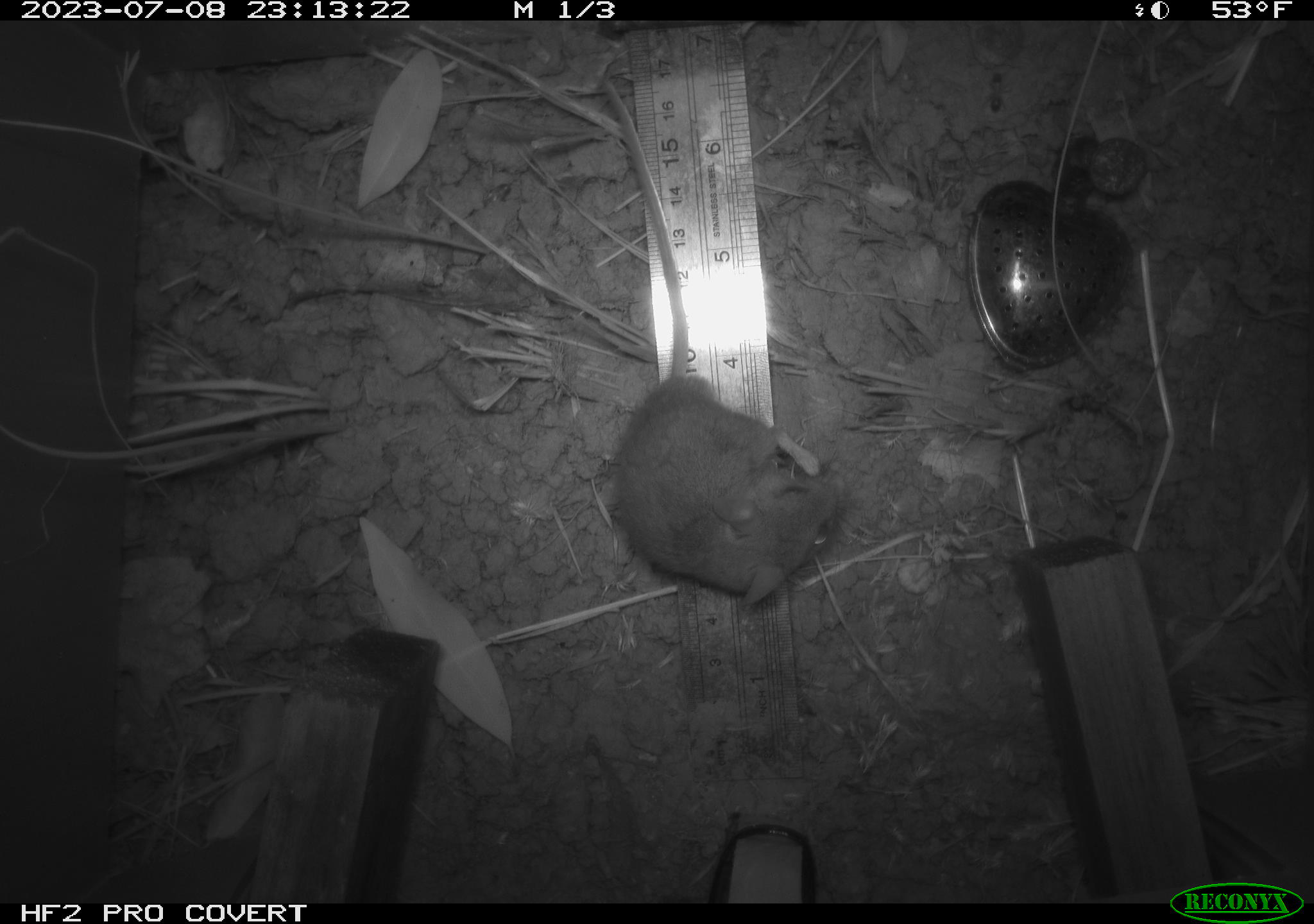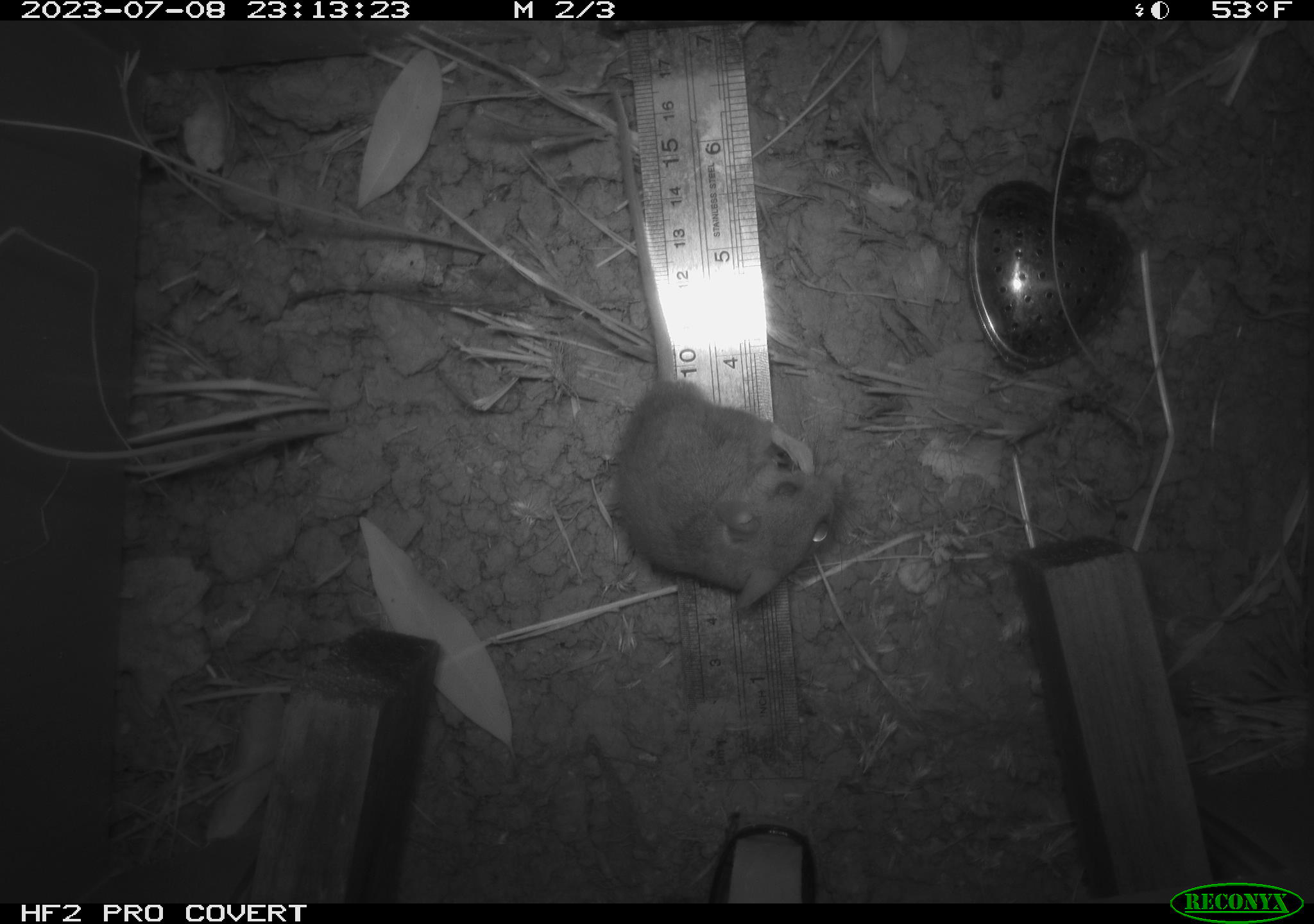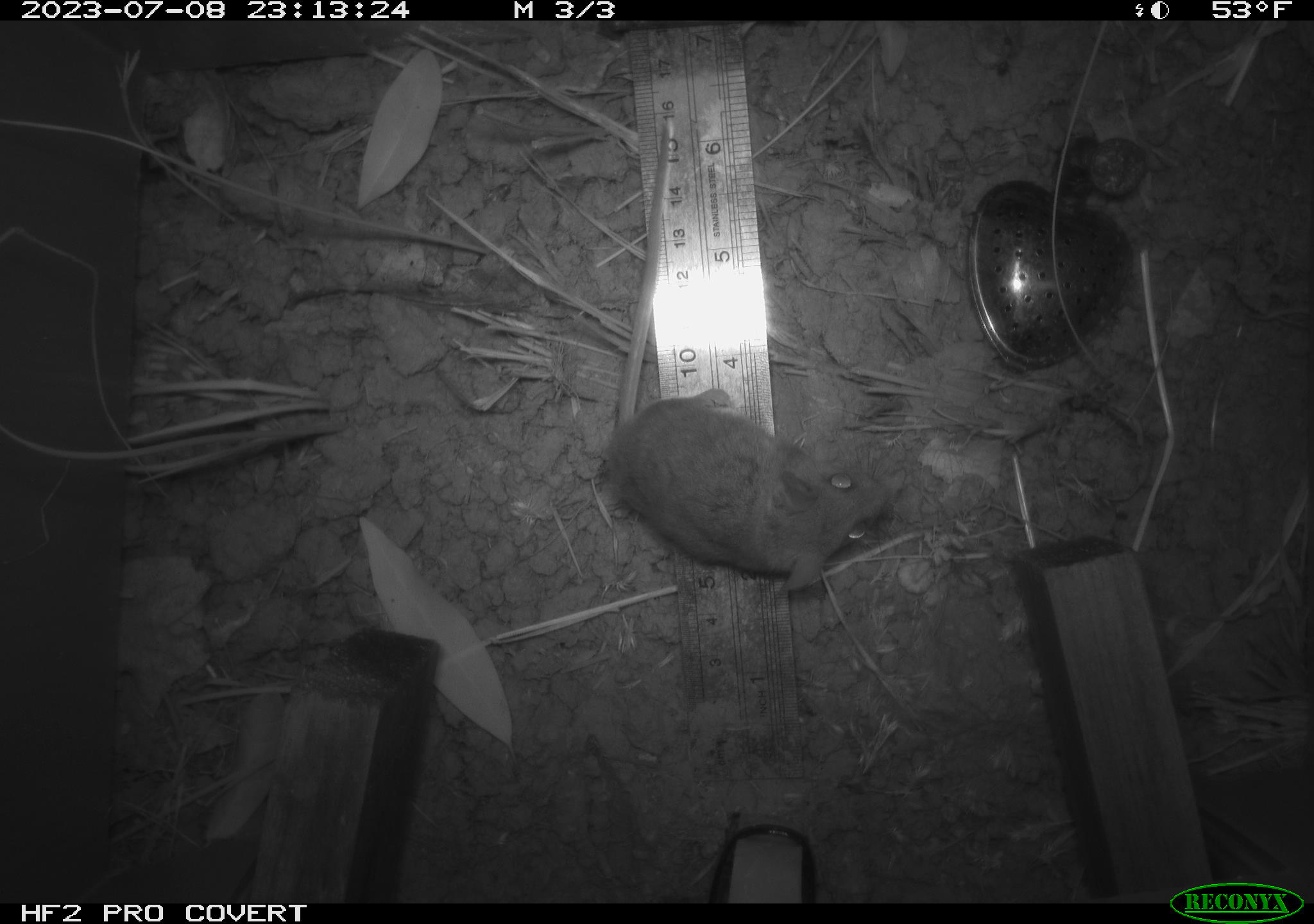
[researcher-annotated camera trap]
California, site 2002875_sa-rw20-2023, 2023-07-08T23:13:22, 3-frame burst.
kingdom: Animalia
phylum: Chordata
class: Mammalia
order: Rodentia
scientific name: Rodentia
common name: mouse species